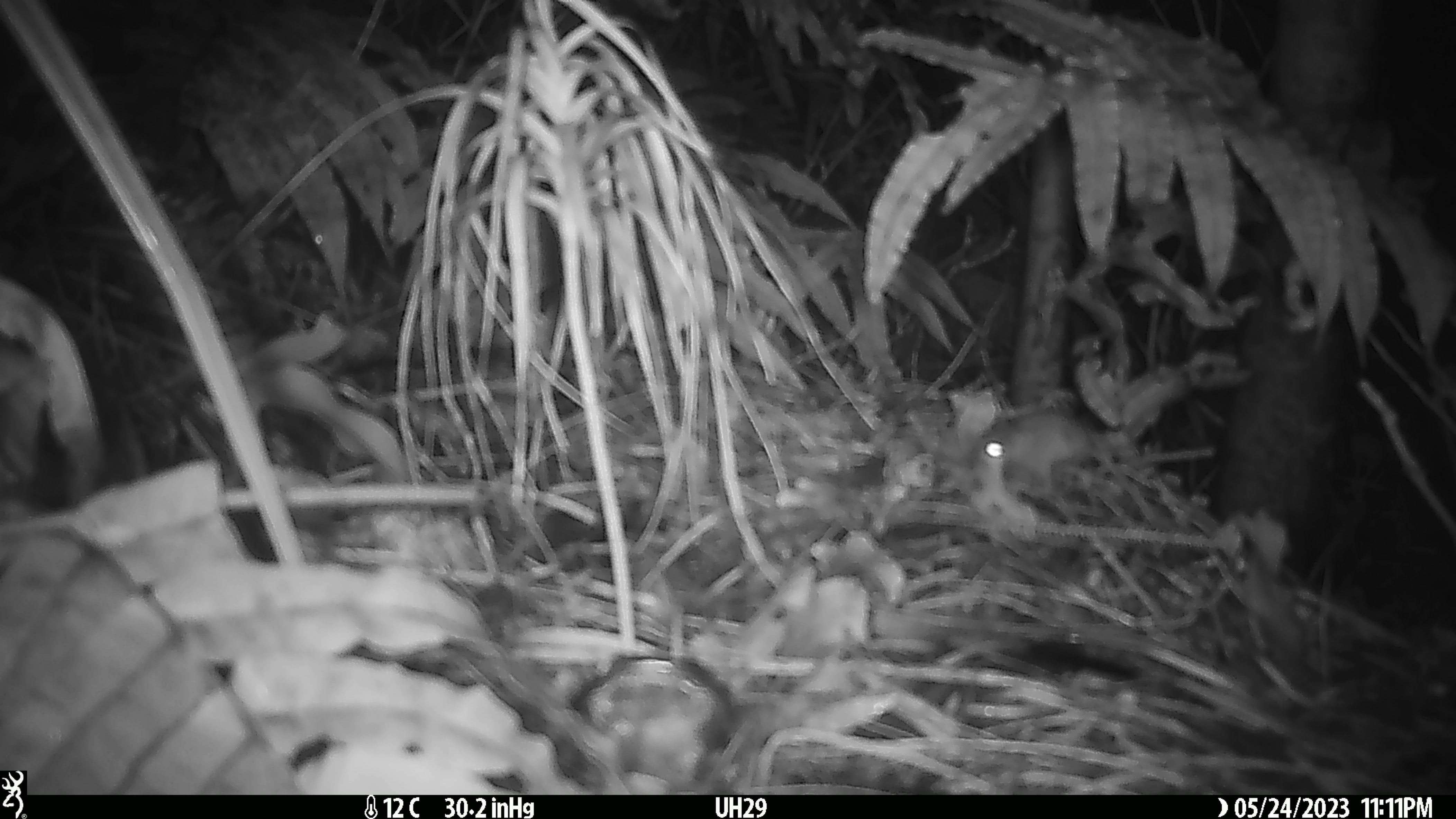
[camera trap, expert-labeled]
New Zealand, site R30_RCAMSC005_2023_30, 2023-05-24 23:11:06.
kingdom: Animalia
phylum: Chordata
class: Mammalia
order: Rodentia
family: Muridae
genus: Mus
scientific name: Mus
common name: mouse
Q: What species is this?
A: Mouse (Mus).